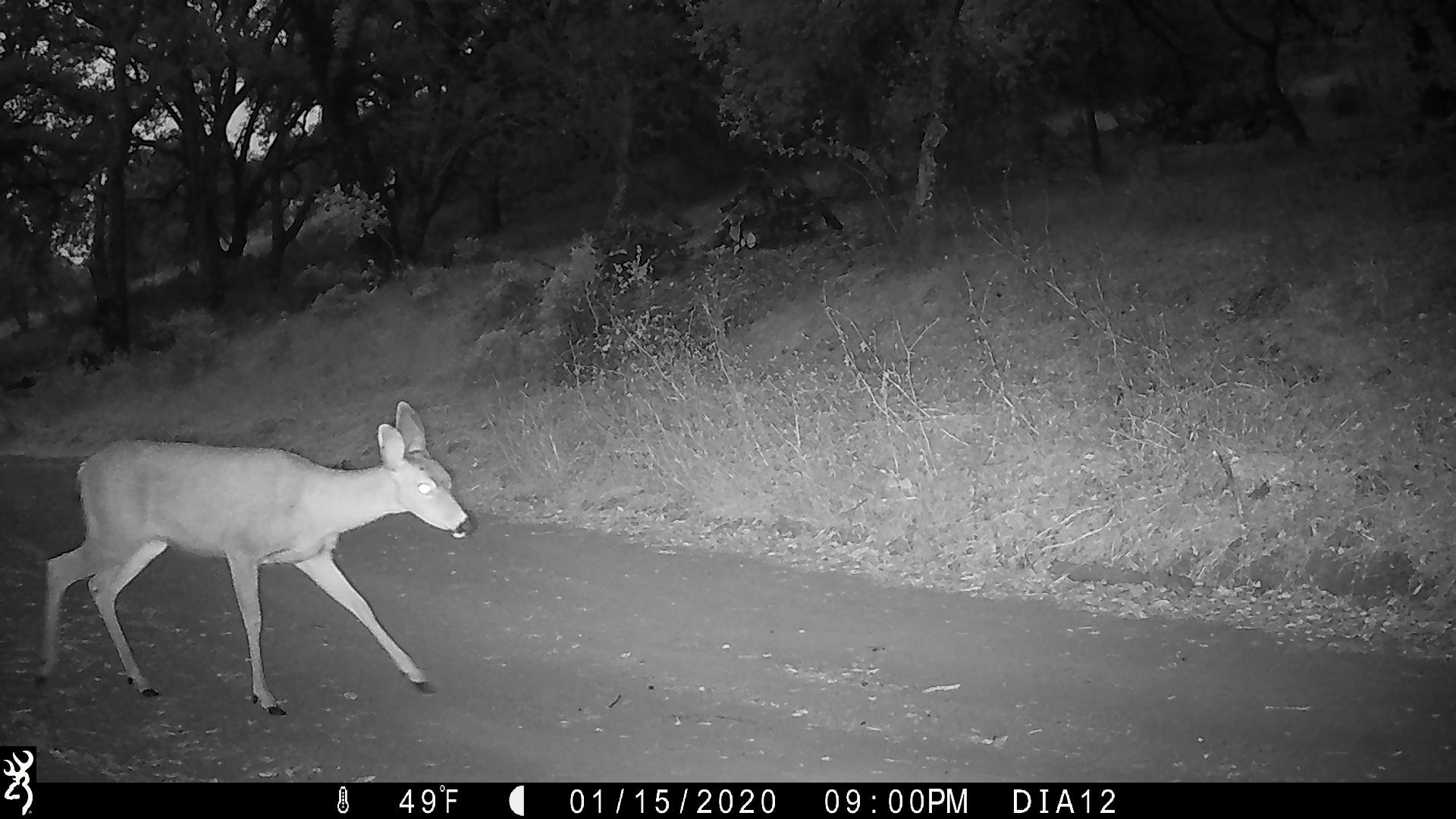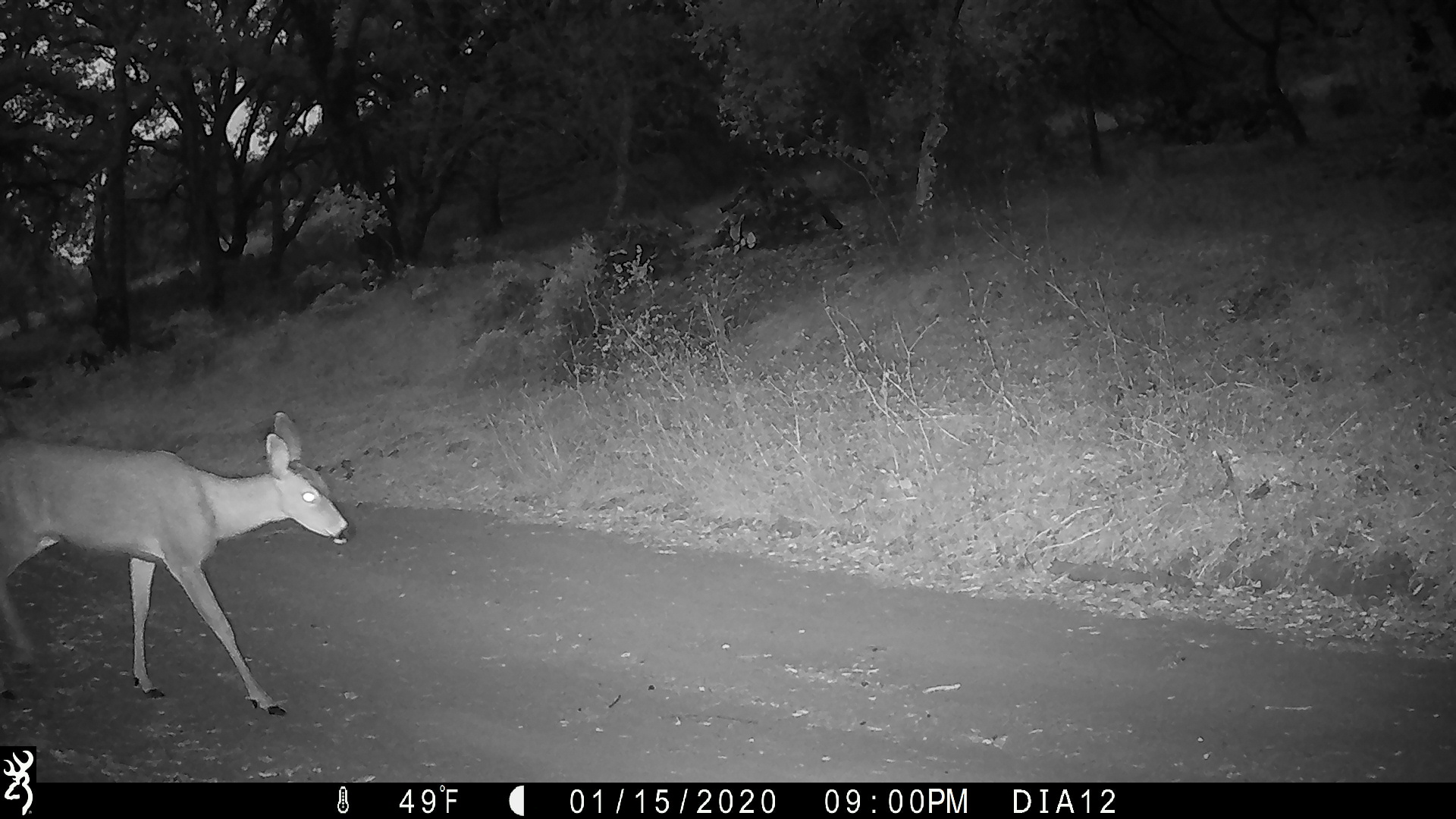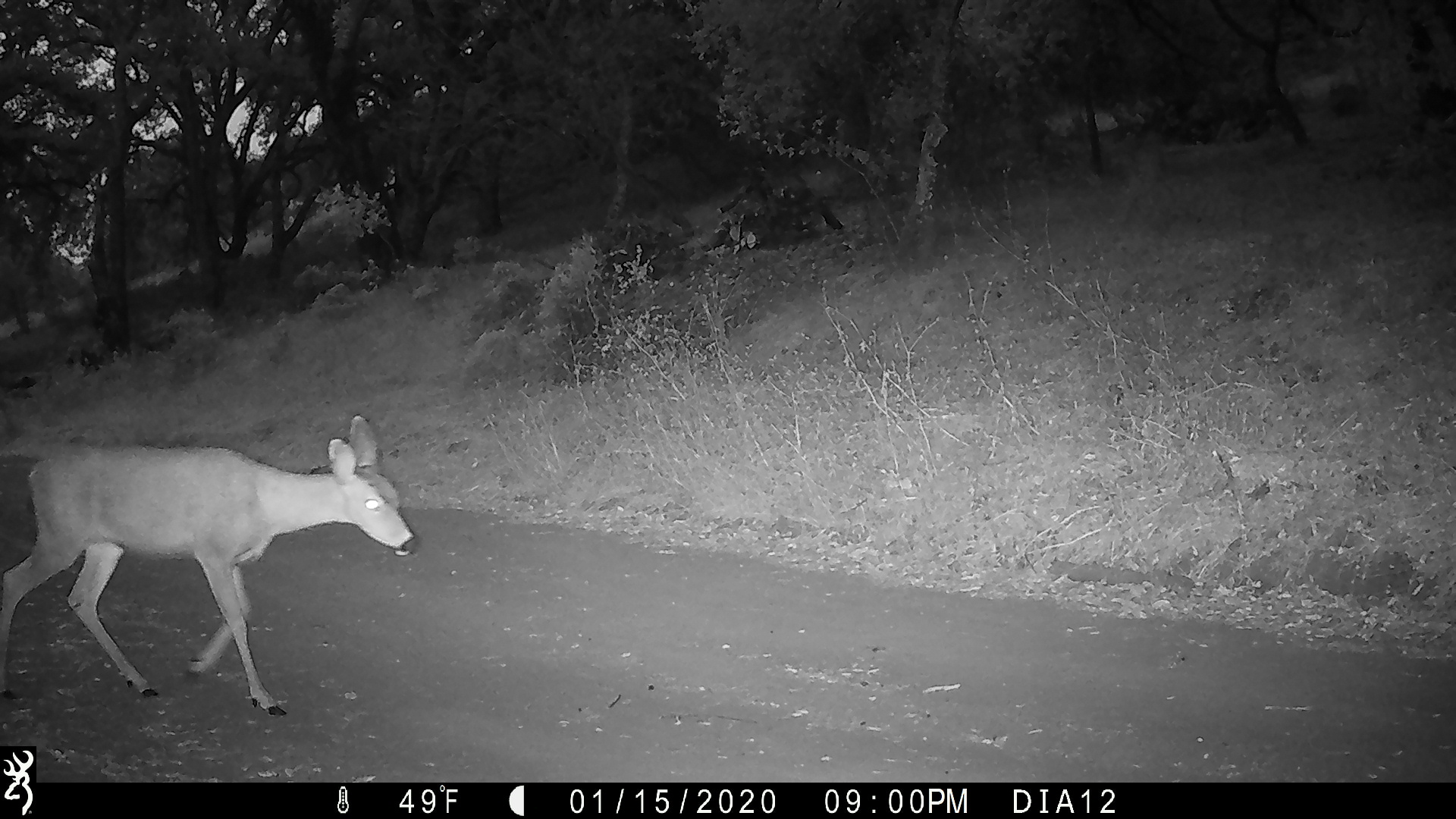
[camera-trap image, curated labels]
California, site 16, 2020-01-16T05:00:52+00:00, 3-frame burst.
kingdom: Animalia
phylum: Chordata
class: Mammalia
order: Artiodactyla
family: Cervidae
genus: Odocoileus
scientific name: Odocoileus hemionus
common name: mule deer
Mule deer (Odocoileus hemionus).